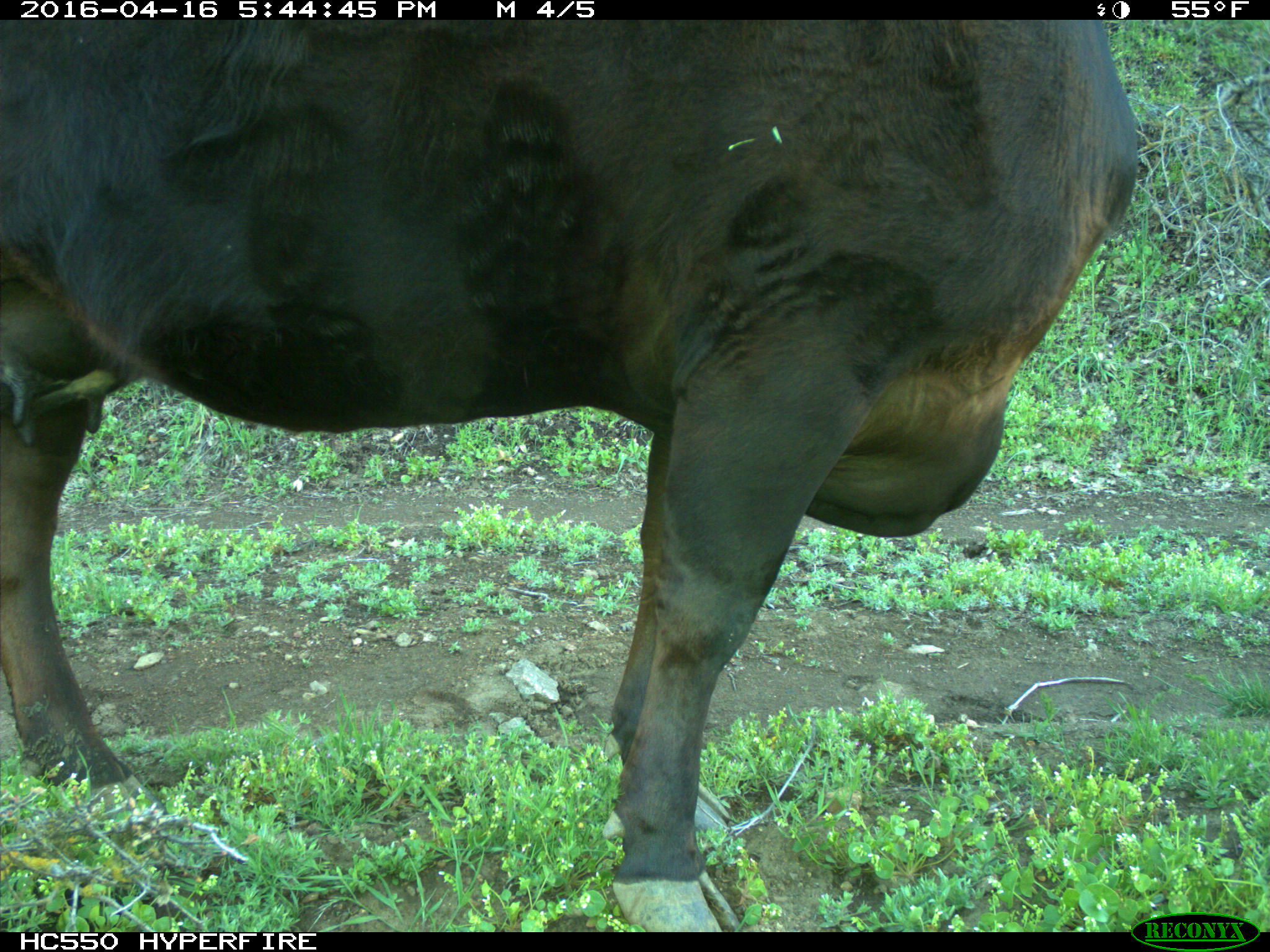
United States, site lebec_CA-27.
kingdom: Animalia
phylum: Chordata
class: Mammalia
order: Artiodactyla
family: Bovidae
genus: Bos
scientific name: Bos taurus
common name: domestic cow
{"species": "Bos taurus (domestic cow)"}